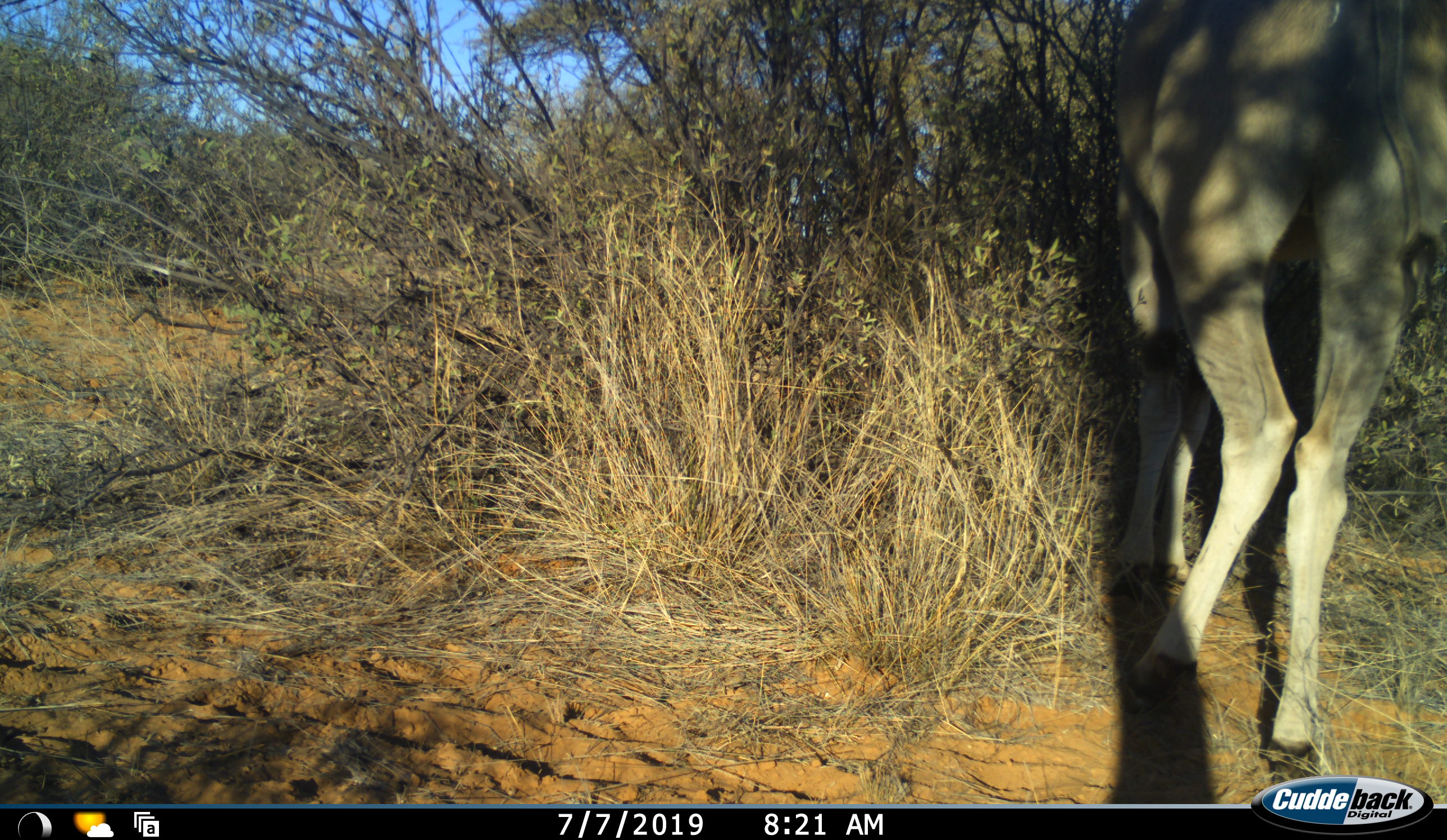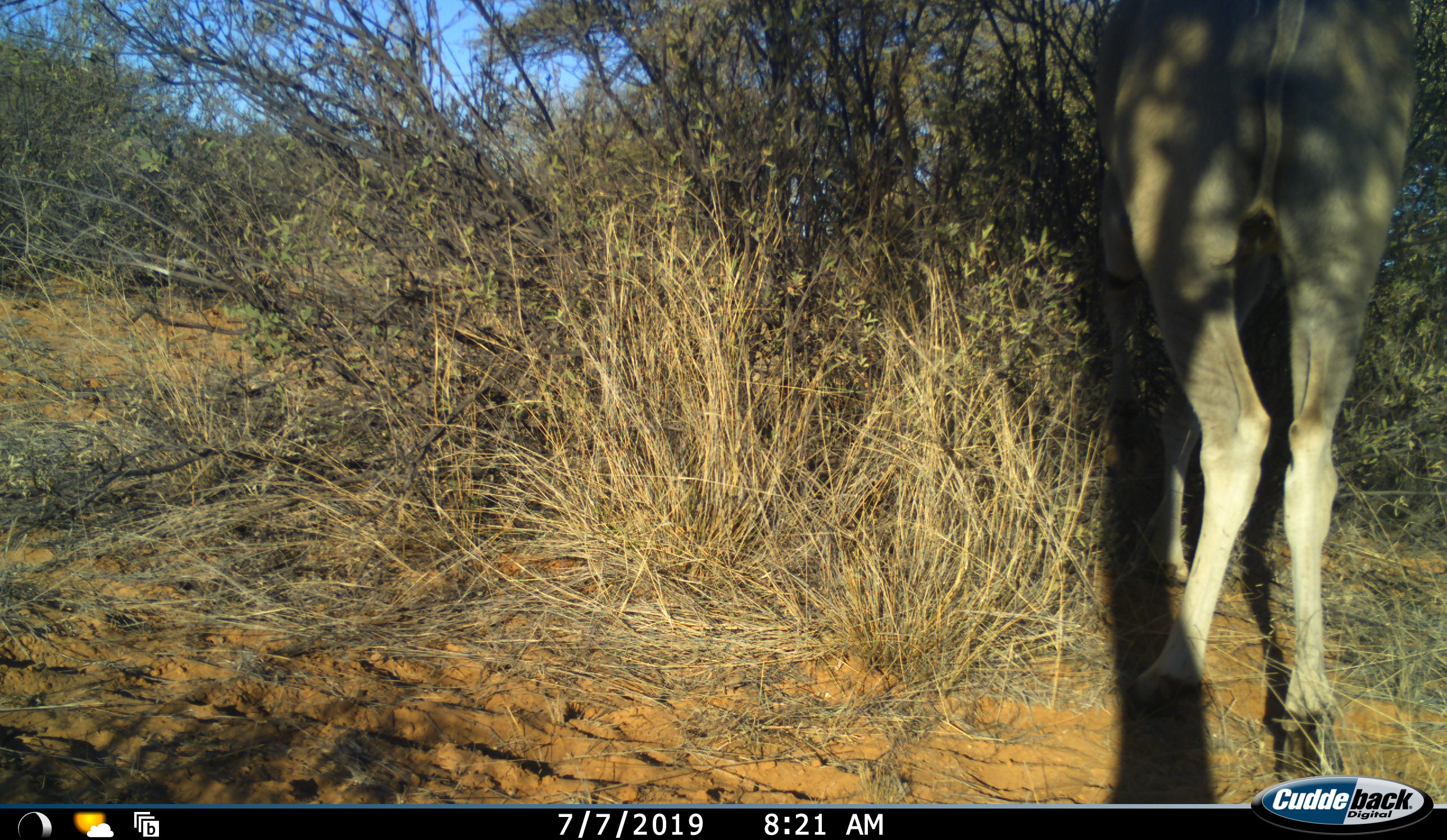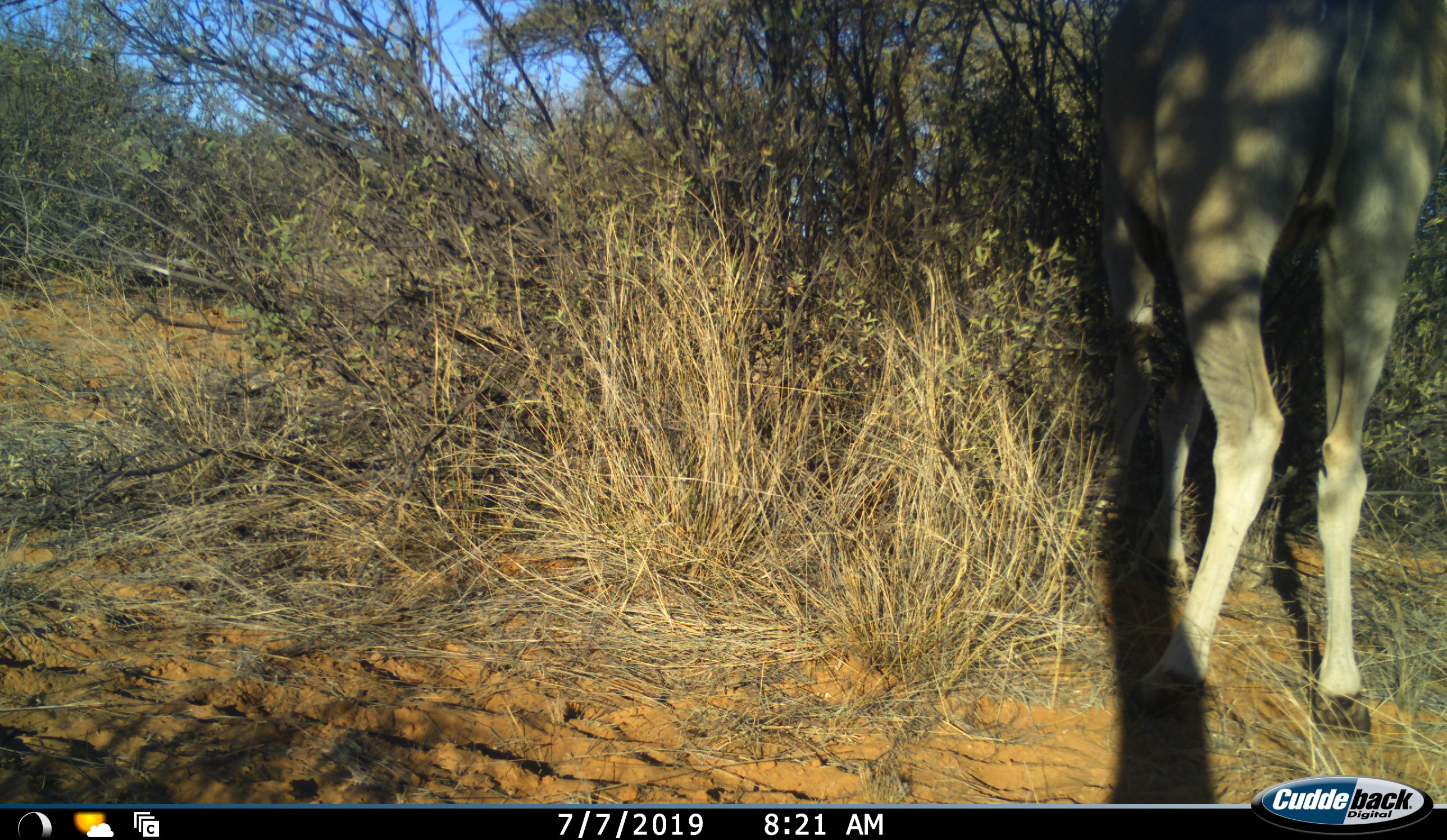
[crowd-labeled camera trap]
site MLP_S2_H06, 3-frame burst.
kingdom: Animalia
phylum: Chordata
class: Mammalia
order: Artiodactyla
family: Bovidae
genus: Tragelaphus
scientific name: Tragelaphus oryx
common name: eland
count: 1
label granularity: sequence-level